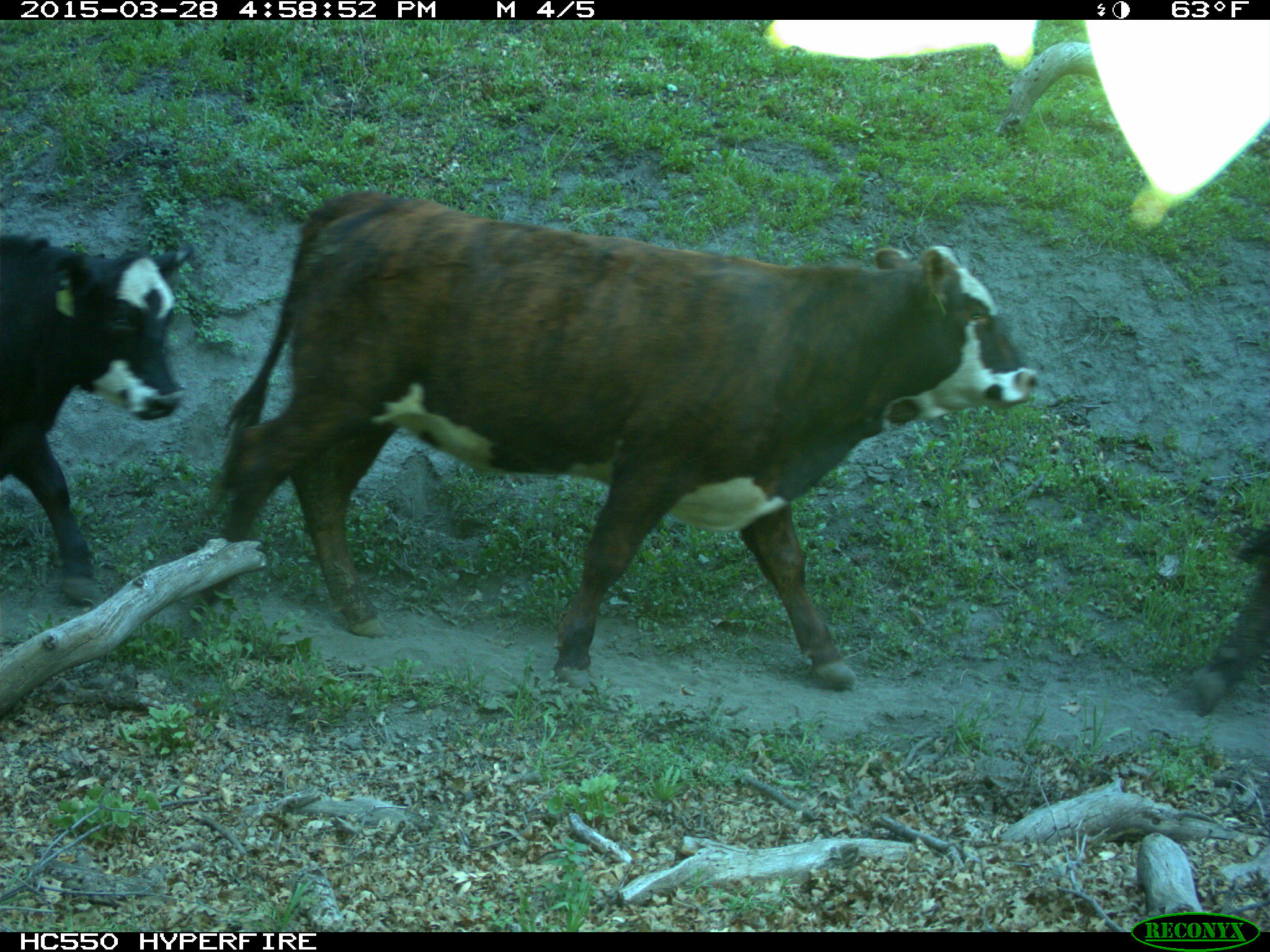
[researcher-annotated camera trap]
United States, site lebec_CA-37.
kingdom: Animalia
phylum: Chordata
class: Mammalia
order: Artiodactyla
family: Bovidae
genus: Bos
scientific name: Bos taurus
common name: domestic cow